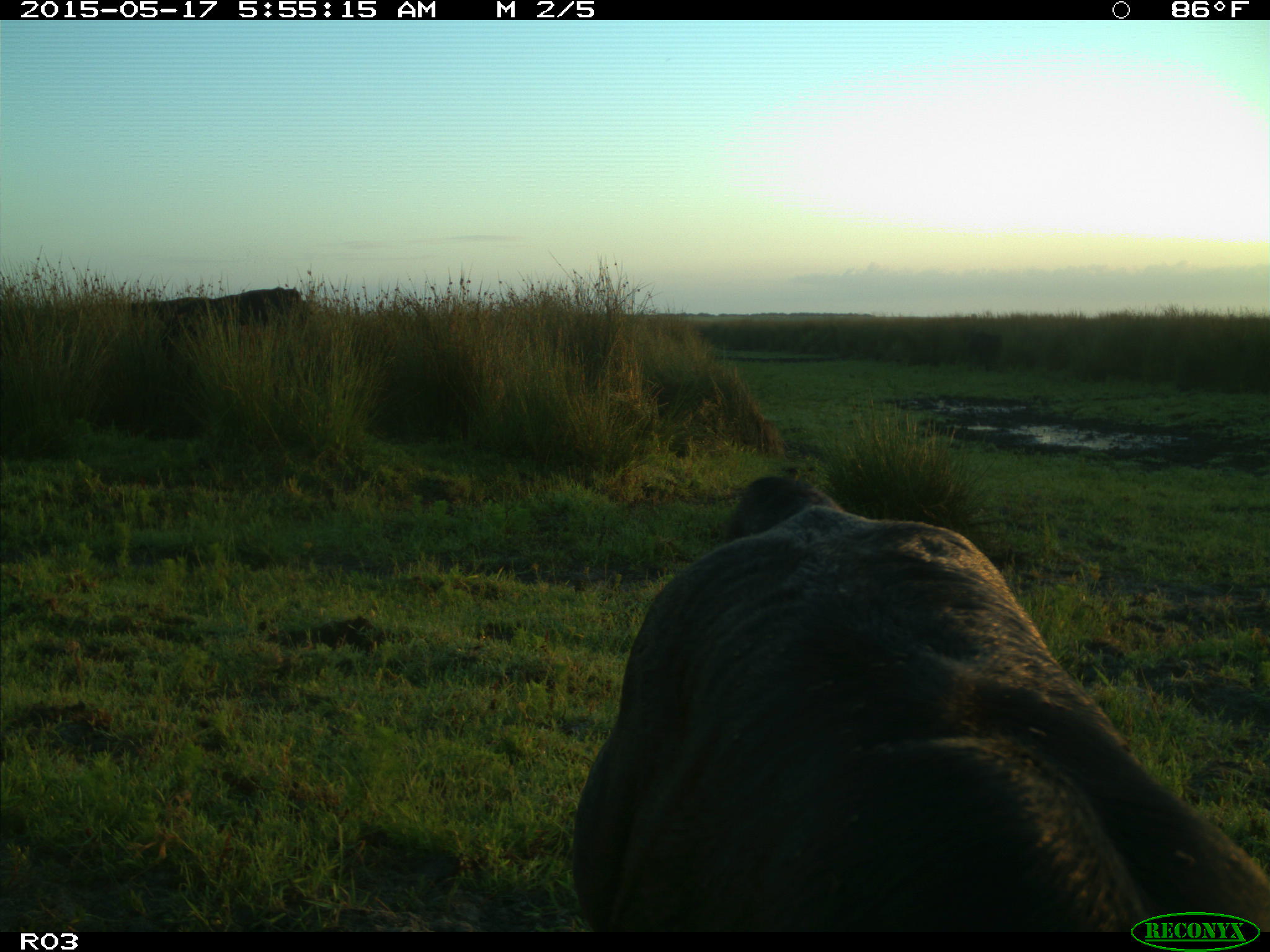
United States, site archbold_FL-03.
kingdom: Animalia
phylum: Chordata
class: Mammalia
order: Artiodactyla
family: Bovidae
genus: Bos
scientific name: Bos taurus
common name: domestic cow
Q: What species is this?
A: Bos taurus (domestic cow).